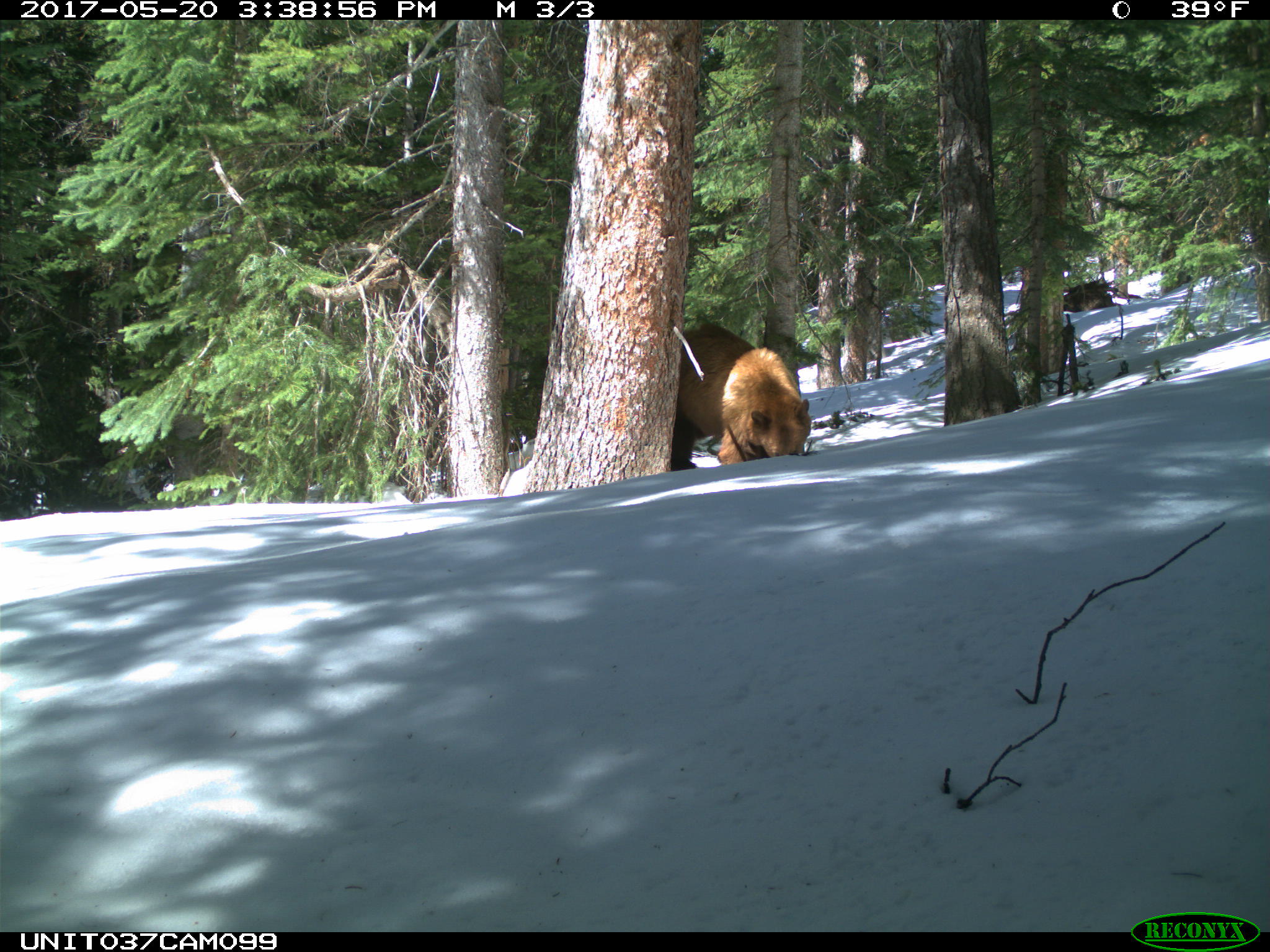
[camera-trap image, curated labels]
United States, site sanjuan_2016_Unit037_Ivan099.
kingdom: Animalia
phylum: Chordata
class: Mammalia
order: Carnivora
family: Ursidae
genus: Ursus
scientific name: Ursus americanus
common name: american black bear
Ursus americanus (american black bear).